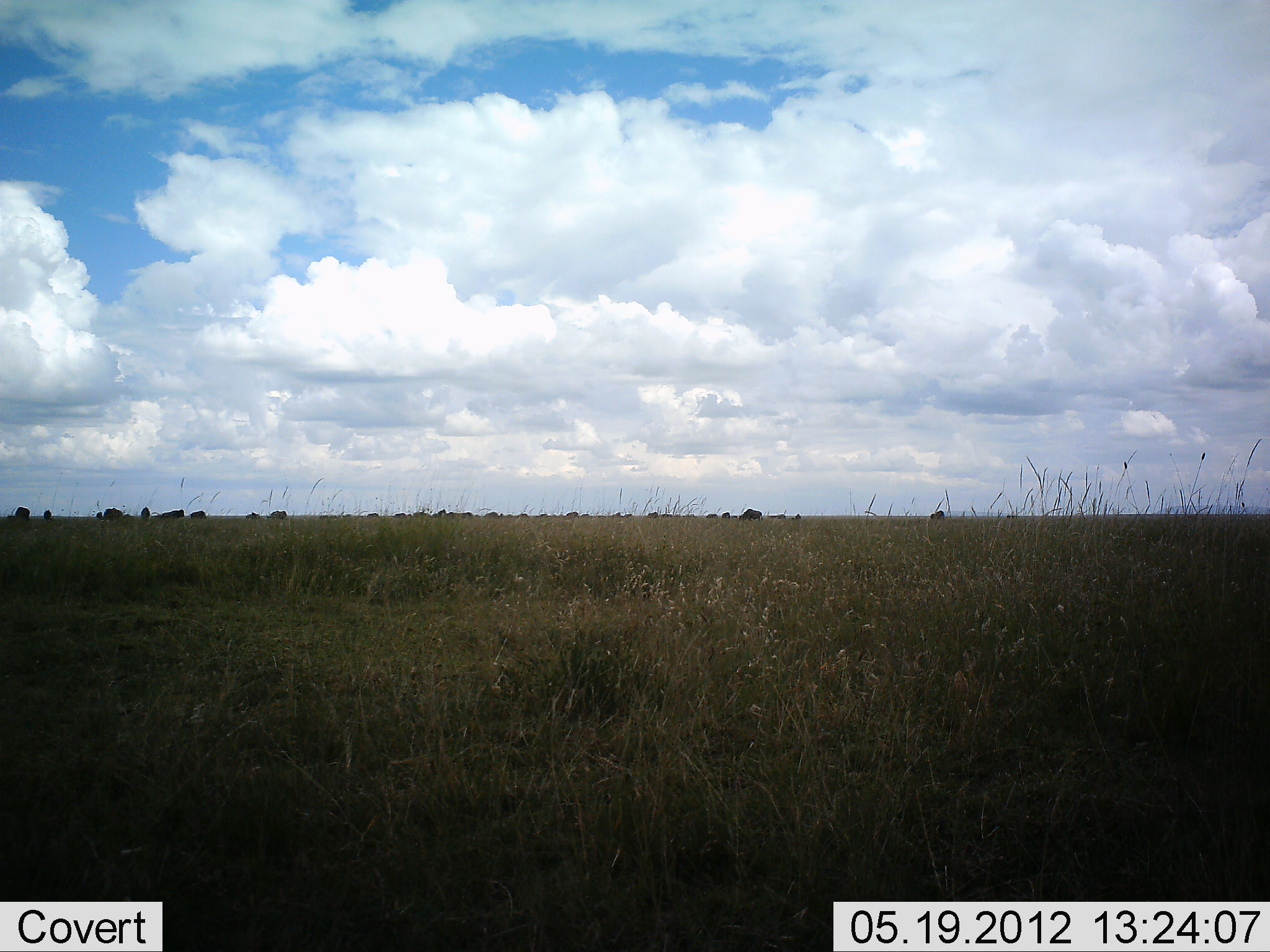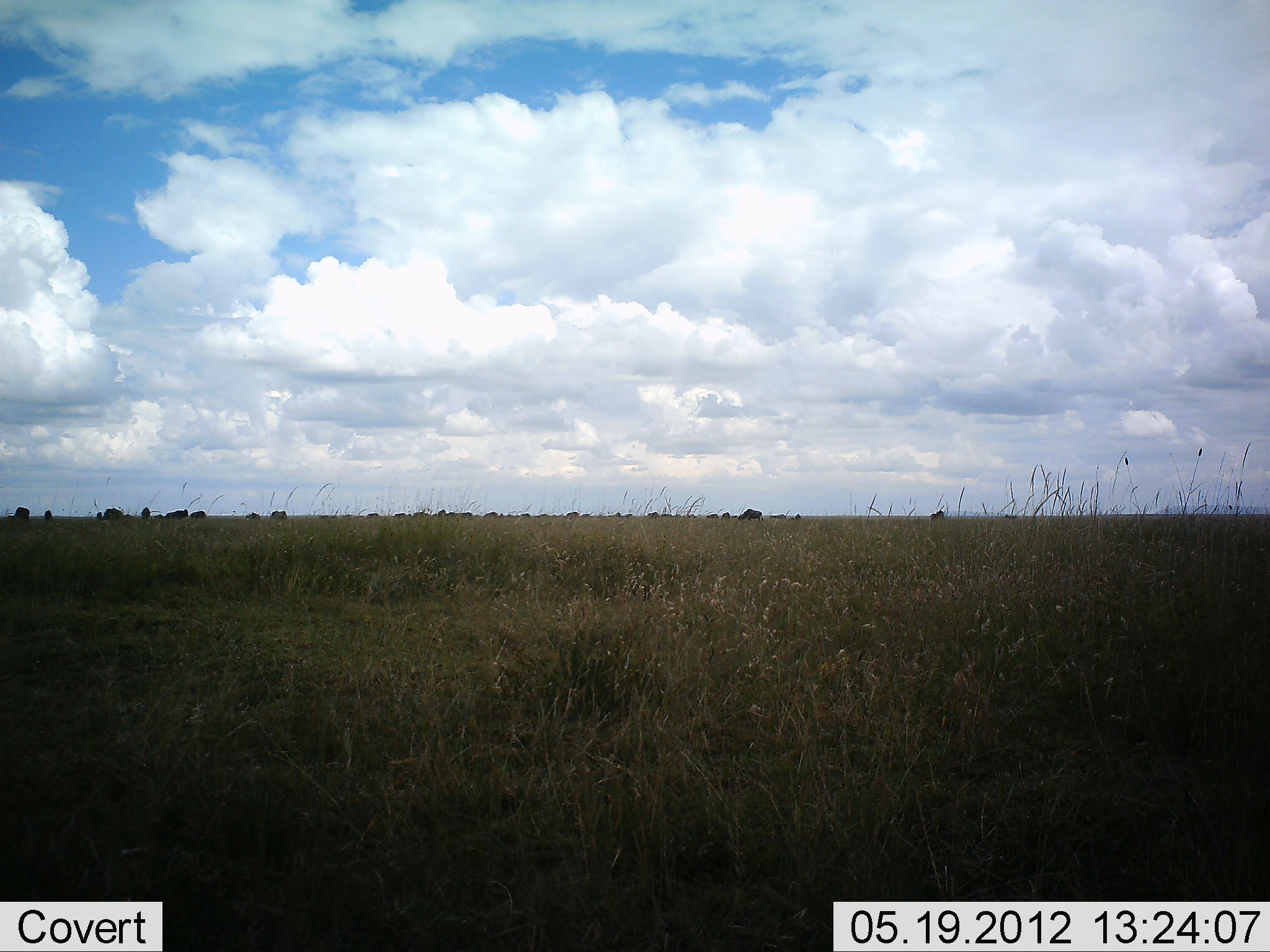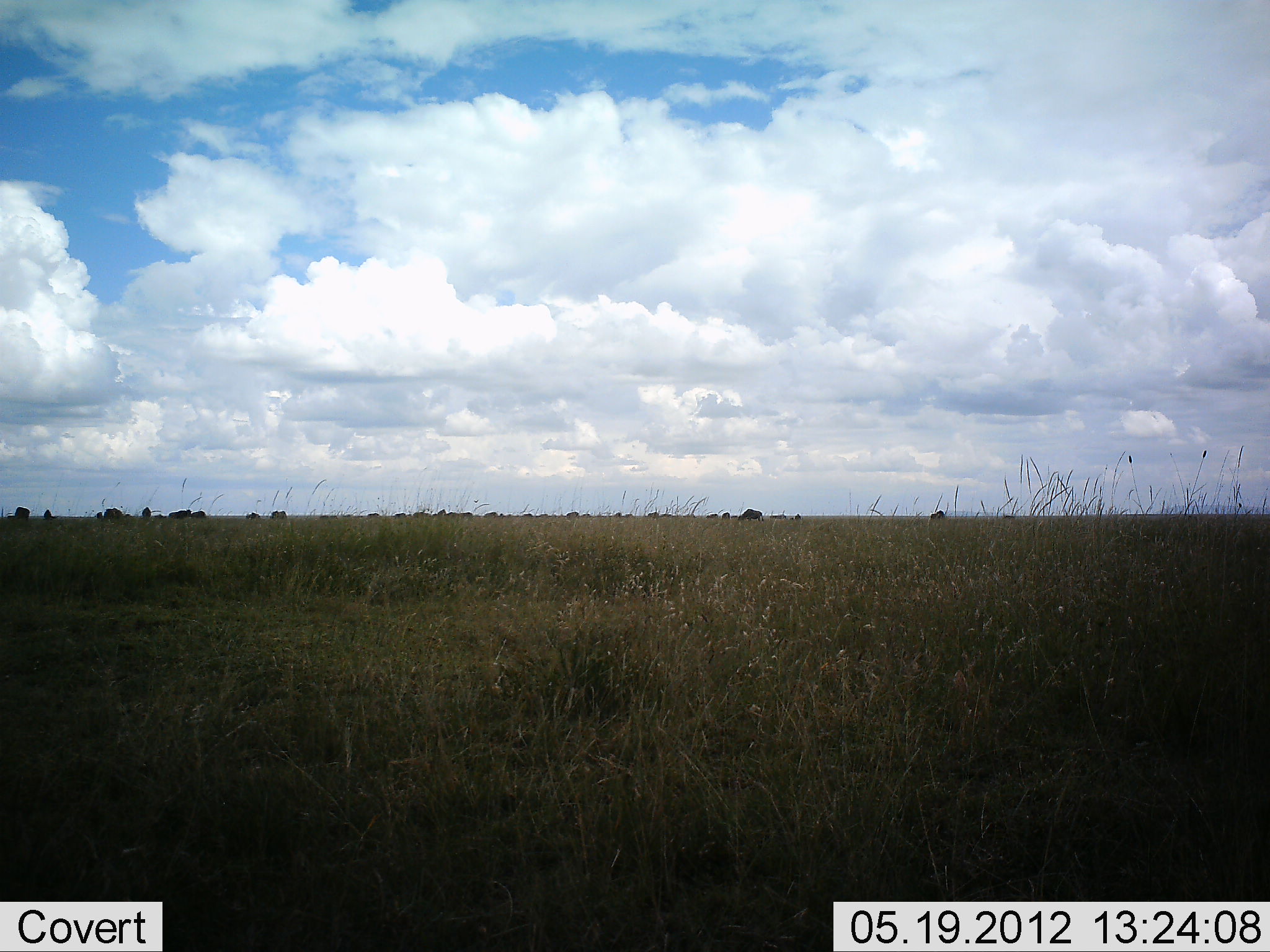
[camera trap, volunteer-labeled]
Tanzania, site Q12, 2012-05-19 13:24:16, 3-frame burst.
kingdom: Animalia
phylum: Chordata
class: Mammalia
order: Artiodactyla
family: Bovidae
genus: Connochaetes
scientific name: Connochaetes taurinus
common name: blue wildebeest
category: wildebeest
Wildebeest (blue wildebeest) (Connochaetes taurinus), count 11-50. Behavior (volunteer vote fractions): standing 70%, resting 0%, moving 30%, interacting 0%. Young present (vote fraction): 0%. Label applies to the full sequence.